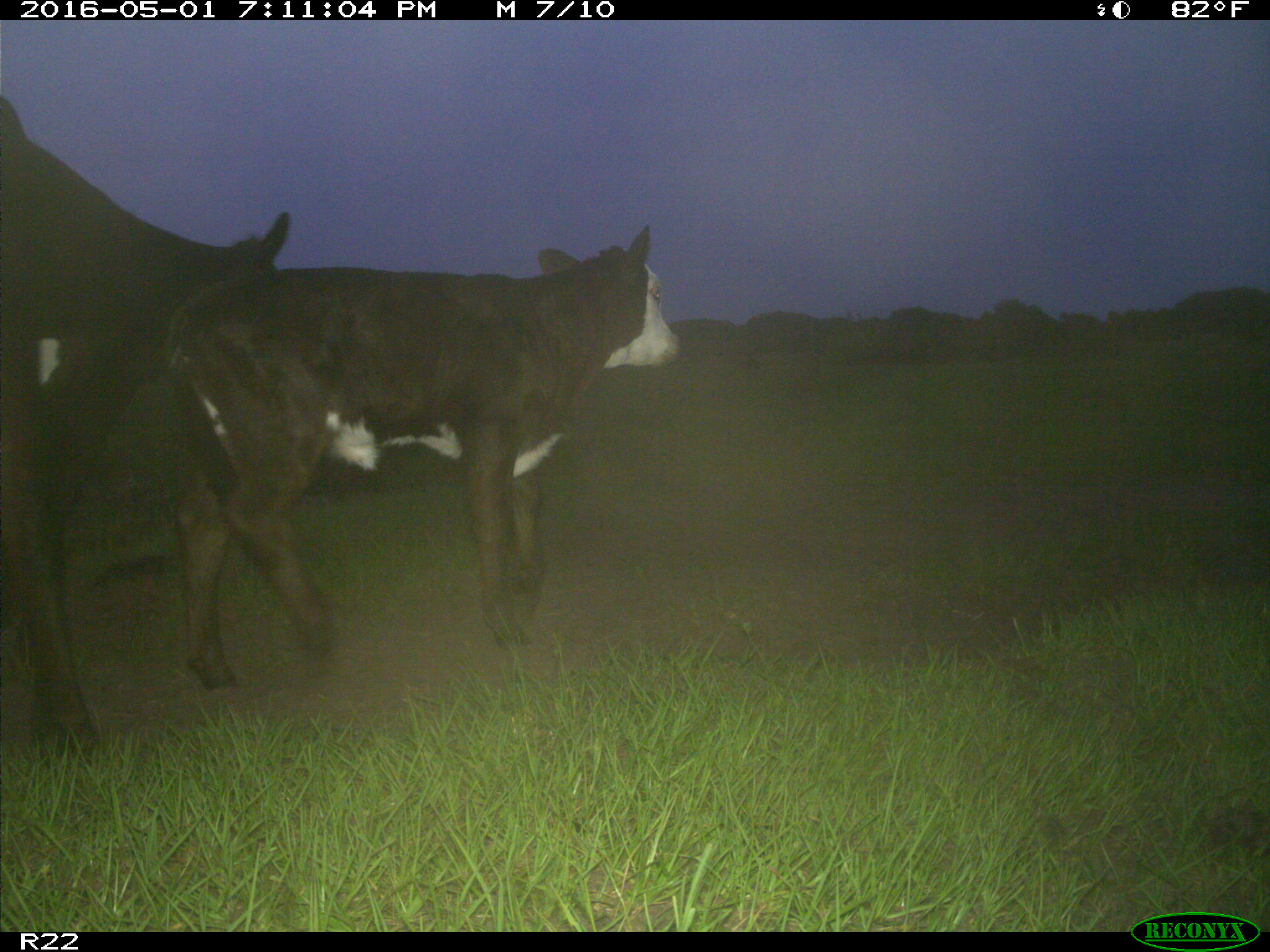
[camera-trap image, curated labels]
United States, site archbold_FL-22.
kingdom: Animalia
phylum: Chordata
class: Mammalia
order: Artiodactyla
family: Bovidae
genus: Bos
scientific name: Bos taurus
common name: domestic cow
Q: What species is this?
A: Bos taurus (domestic cow).